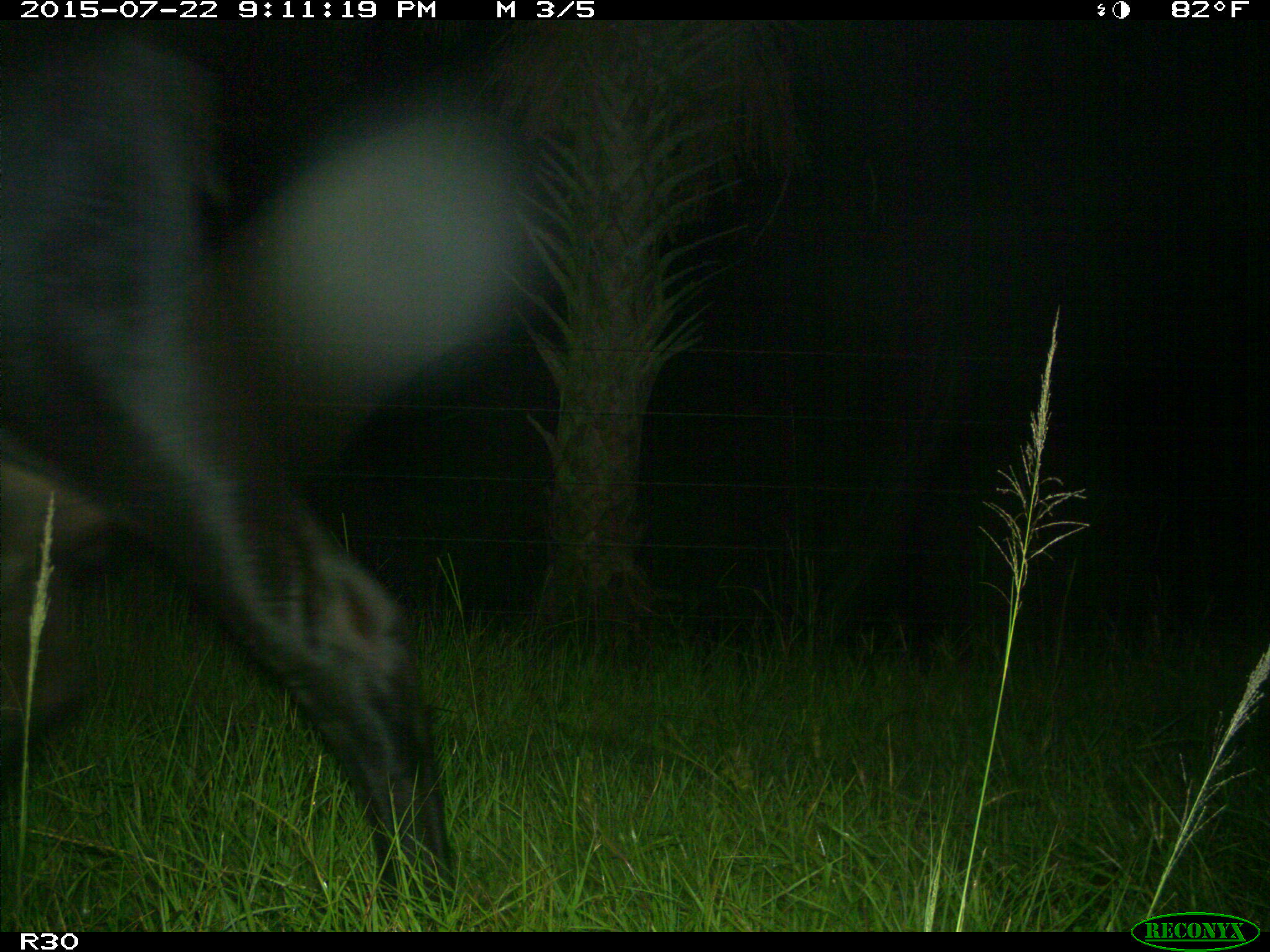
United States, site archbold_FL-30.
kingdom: Animalia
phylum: Chordata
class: Mammalia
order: Artiodactyla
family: Bovidae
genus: Bos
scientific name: Bos taurus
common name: domestic cow